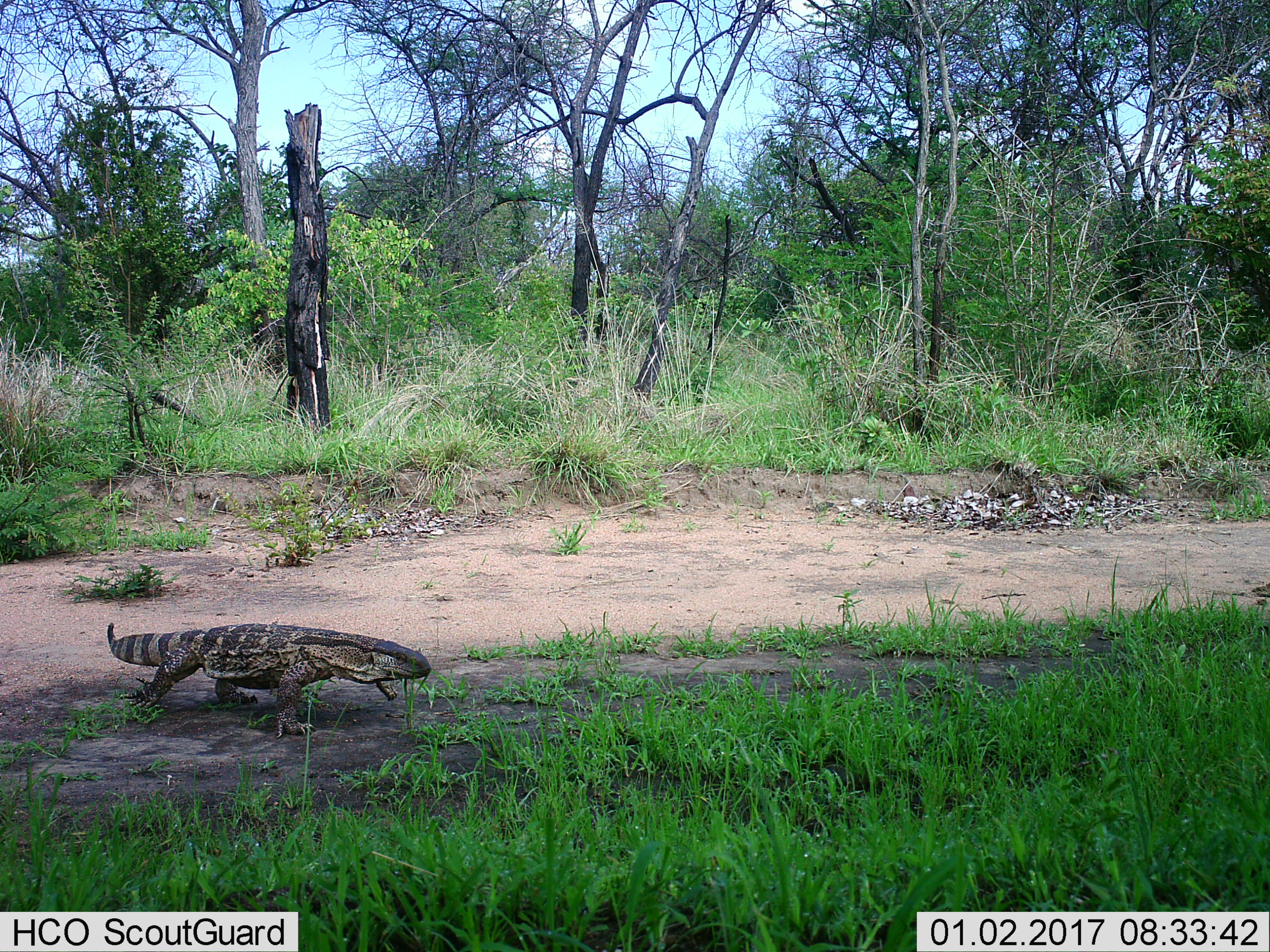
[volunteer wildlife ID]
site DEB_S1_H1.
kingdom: Animalia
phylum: Chordata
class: Reptilia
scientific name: Reptilia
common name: reptile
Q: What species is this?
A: Reptile (Reptilia).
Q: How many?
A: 1.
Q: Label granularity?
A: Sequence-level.